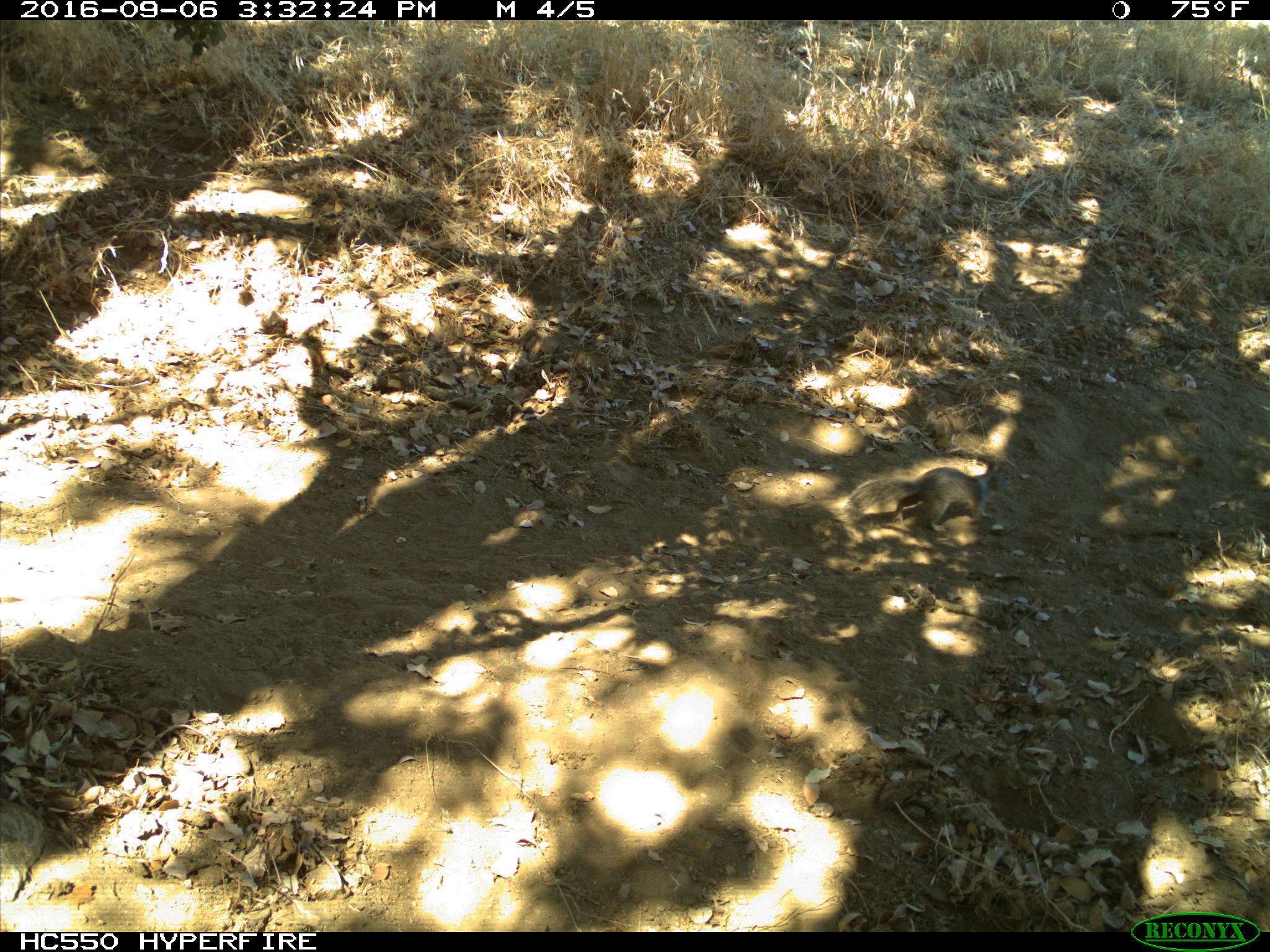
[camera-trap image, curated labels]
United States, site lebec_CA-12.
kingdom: Animalia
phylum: Chordata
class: Mammalia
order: Rodentia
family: Sciuridae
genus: Otospermophilus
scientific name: Otospermophilus beecheyi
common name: california ground squirrel